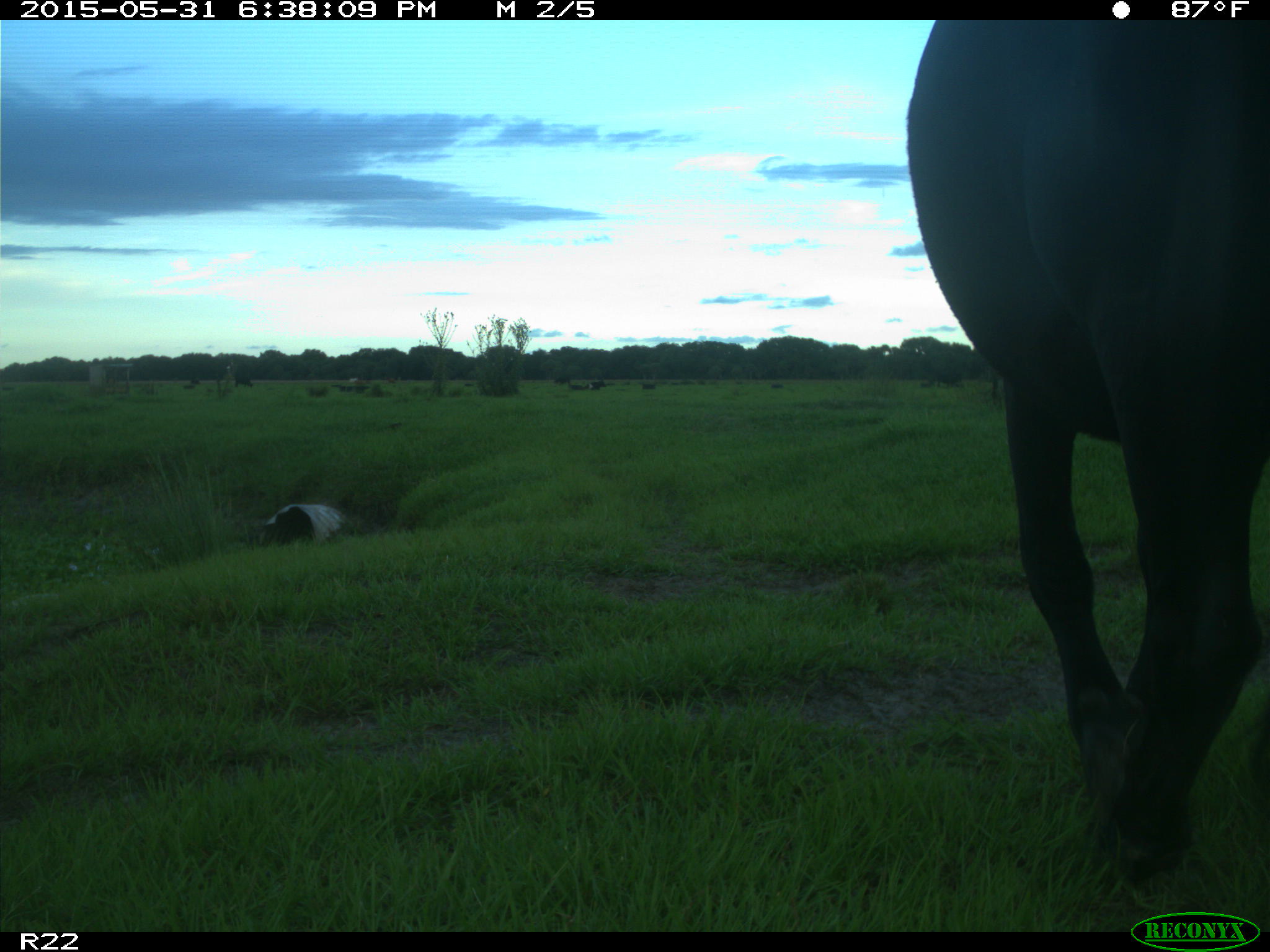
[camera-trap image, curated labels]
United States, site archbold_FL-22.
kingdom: Animalia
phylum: Chordata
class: Mammalia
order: Artiodactyla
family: Bovidae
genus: Bos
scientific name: Bos taurus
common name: domestic cow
Bos taurus (domestic cow).